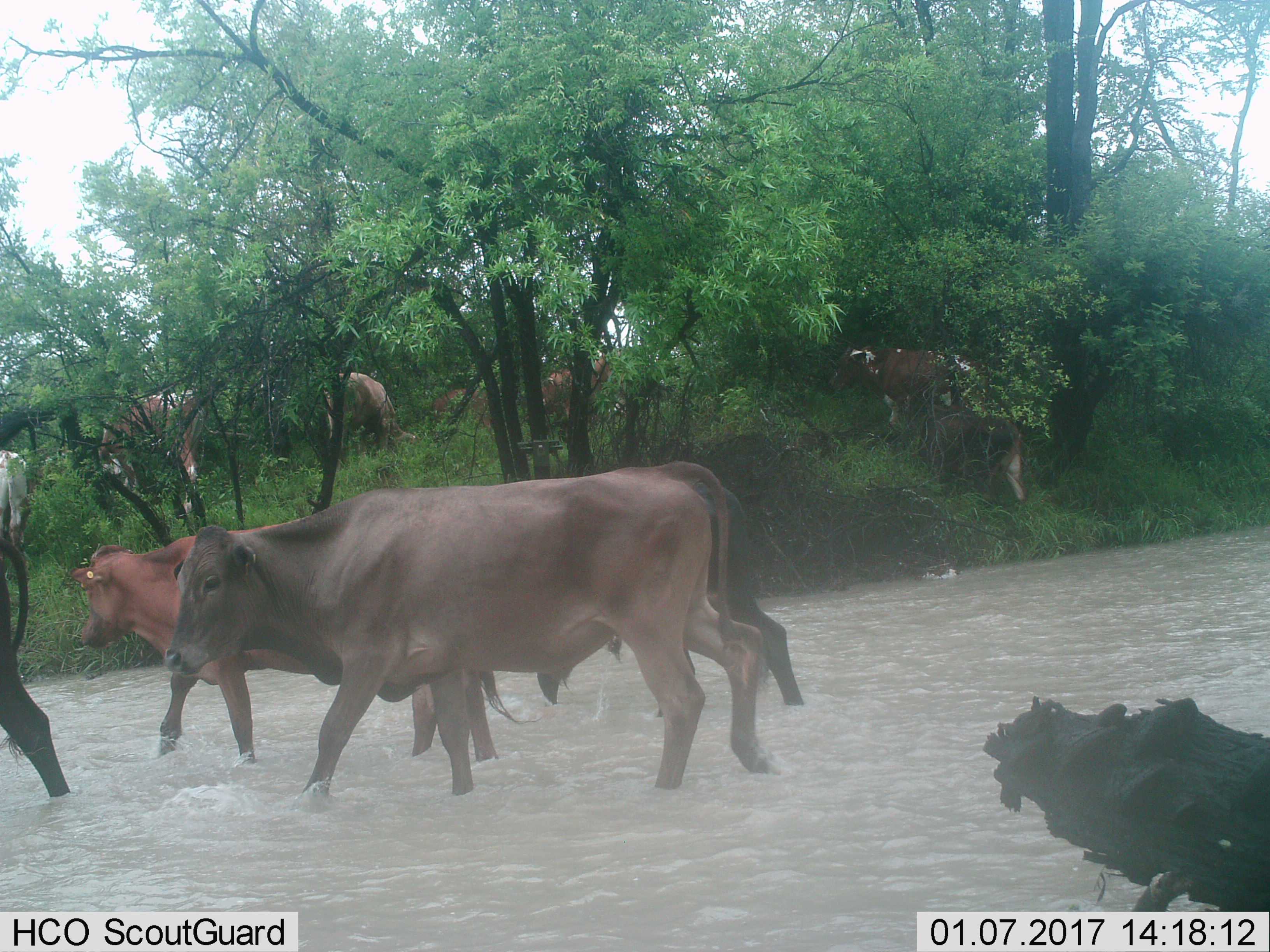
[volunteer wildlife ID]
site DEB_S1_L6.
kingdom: Animalia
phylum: Chordata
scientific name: Vertebrata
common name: domestic animal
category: domesticanimal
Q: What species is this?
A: Domesticanimal (domestic animal) (Vertebrata).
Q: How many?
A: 10.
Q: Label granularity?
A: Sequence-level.